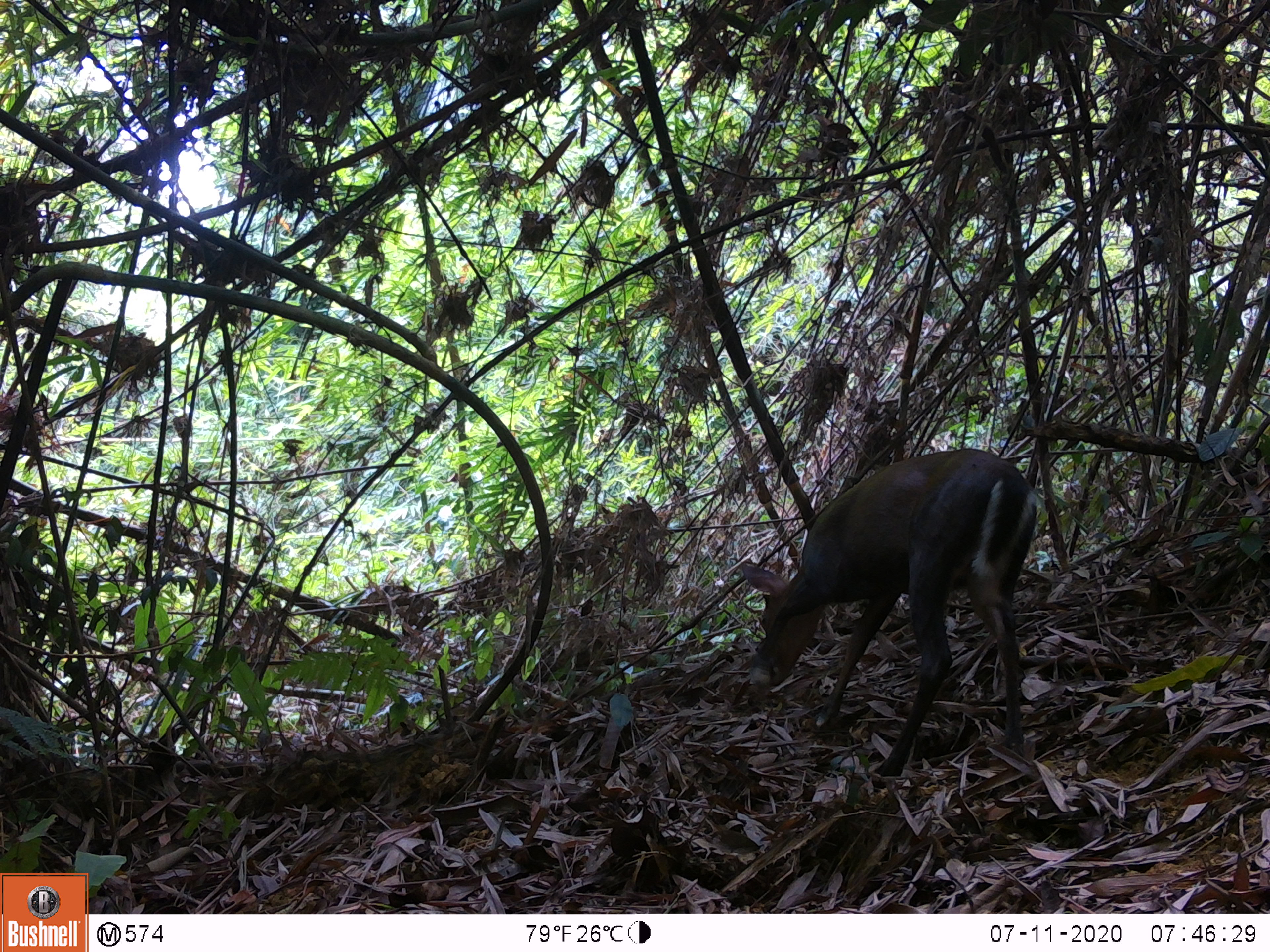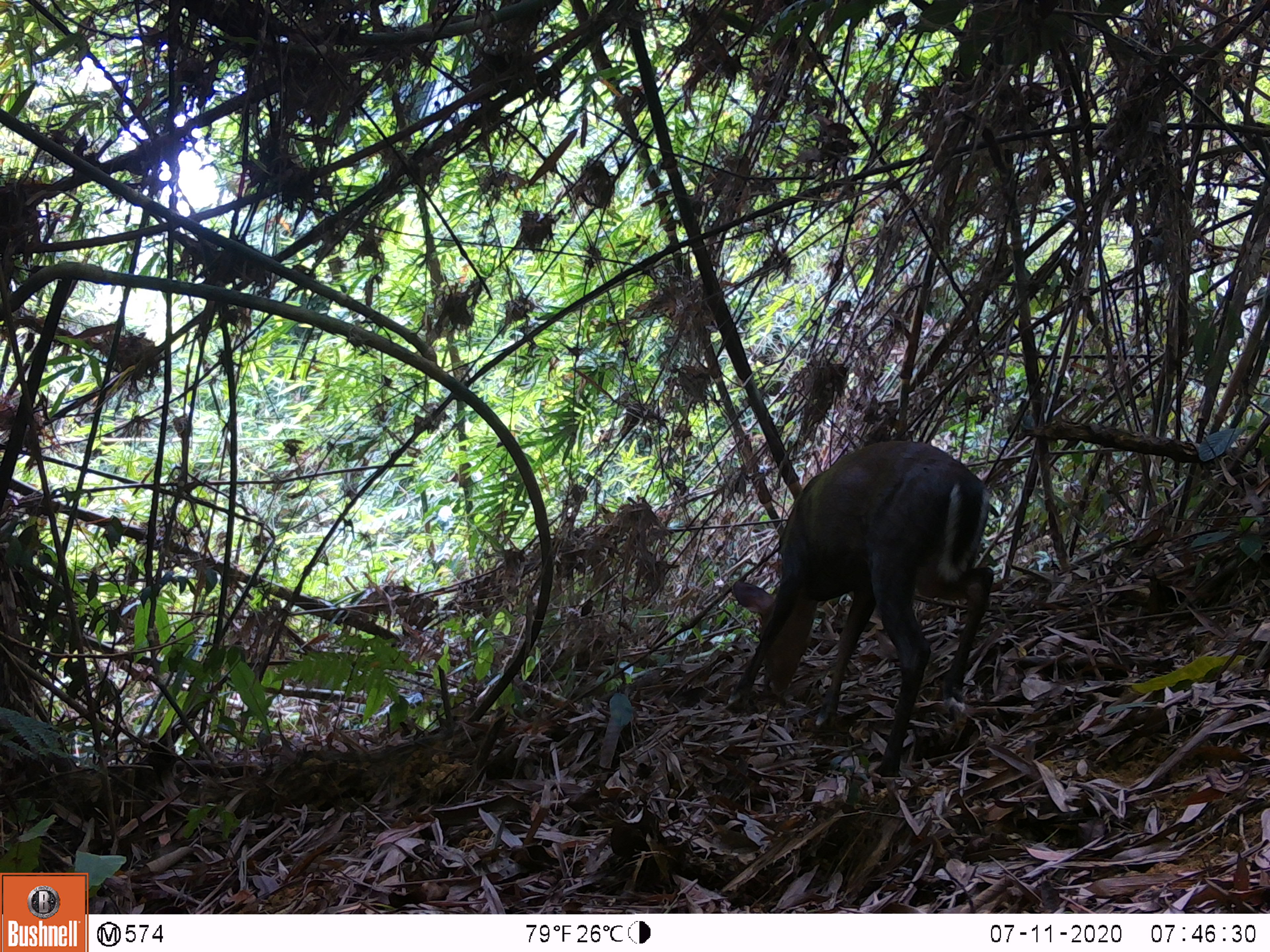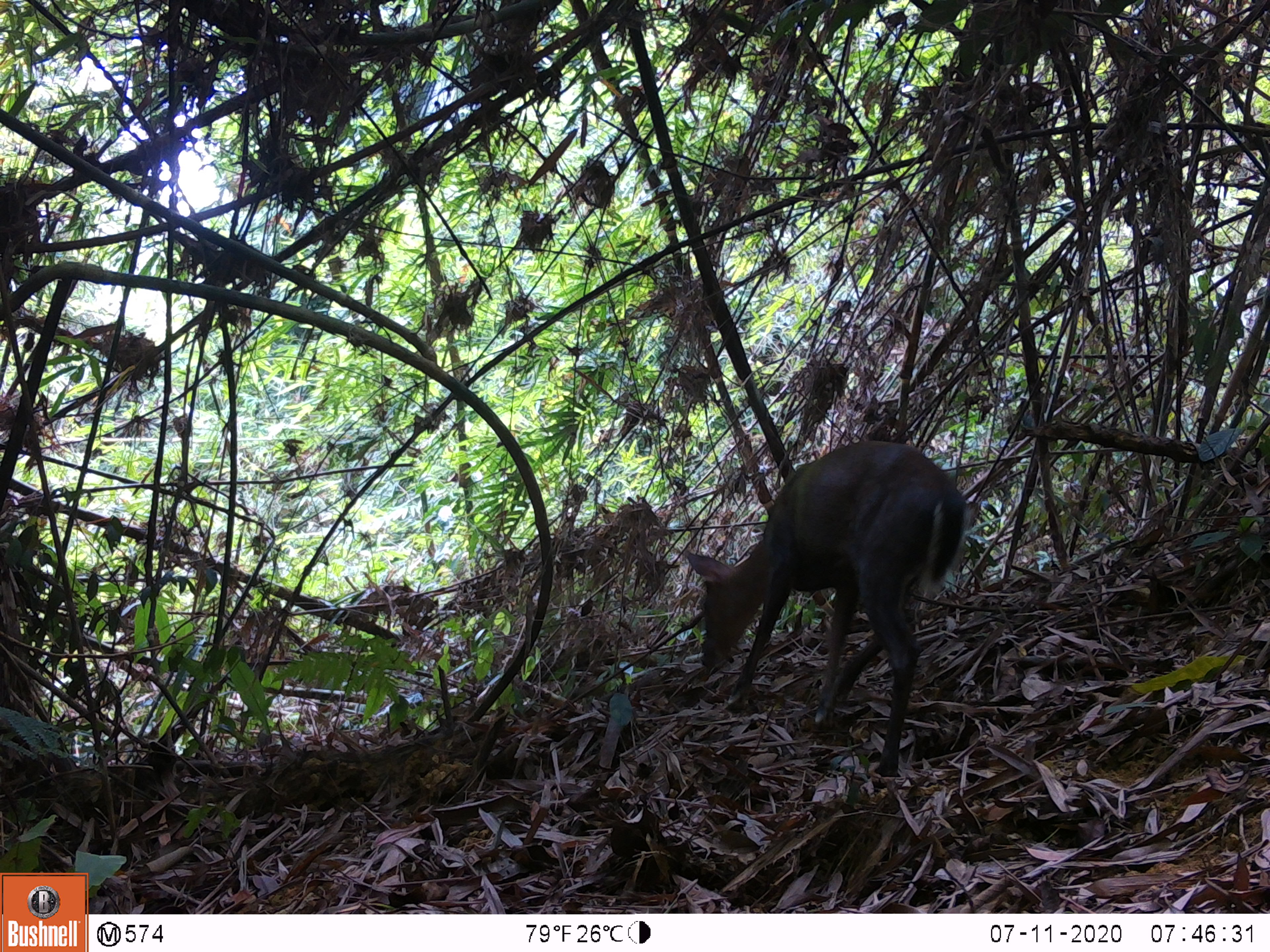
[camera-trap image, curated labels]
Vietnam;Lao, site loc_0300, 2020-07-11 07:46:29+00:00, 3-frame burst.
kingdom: Animalia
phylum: Chordata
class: Mammalia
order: Artiodactyla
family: Cervidae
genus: Muntiacus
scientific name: Muntiacus rooseveltorum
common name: roosevelt's muntjac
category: roosevelts muntjac group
Roosevelts muntjac group (roosevelt's muntjac) (Muntiacus rooseveltorum). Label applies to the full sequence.